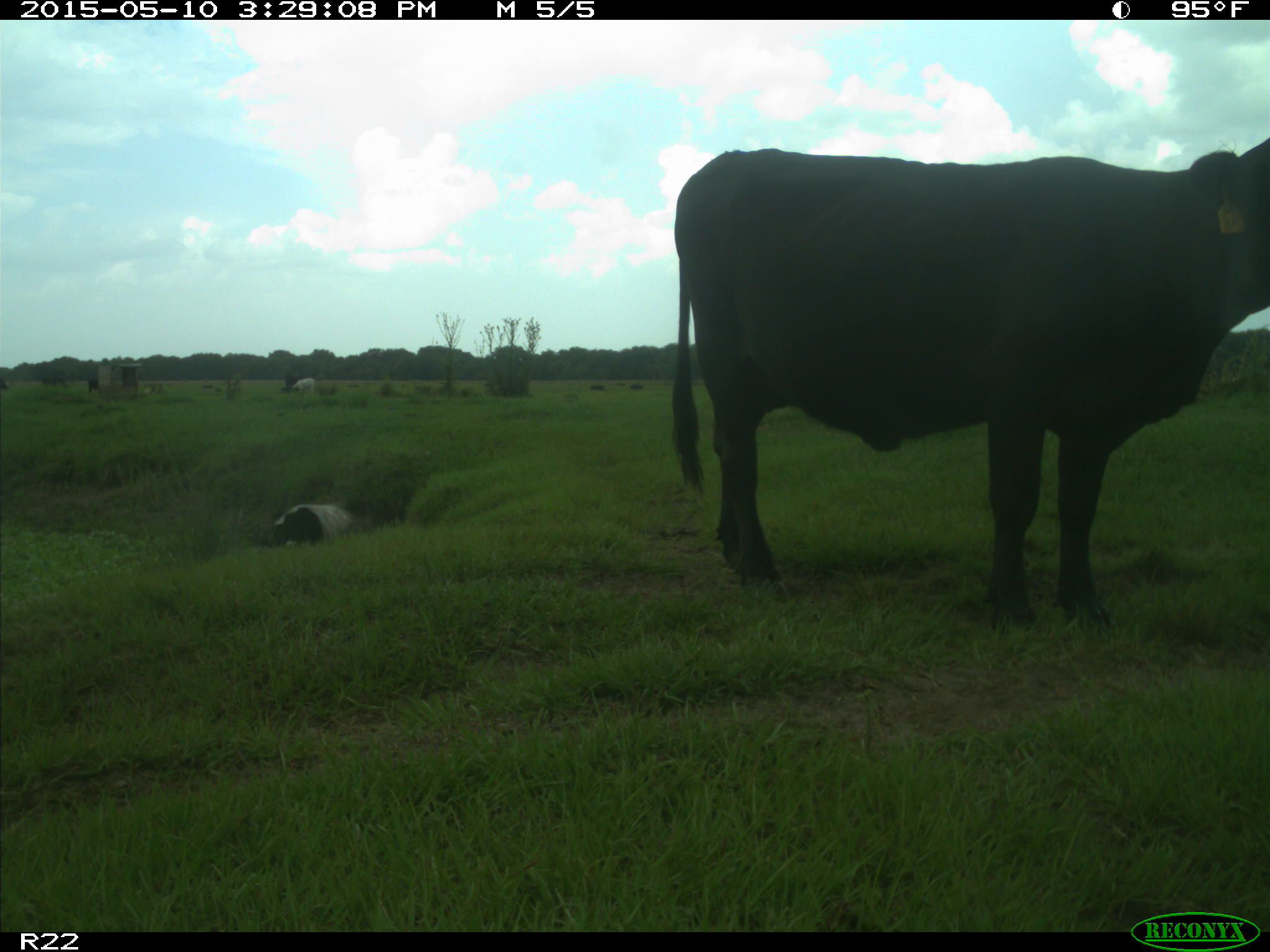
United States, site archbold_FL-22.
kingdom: Animalia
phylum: Chordata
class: Mammalia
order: Artiodactyla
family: Bovidae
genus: Bos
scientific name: Bos taurus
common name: domestic cow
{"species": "Bos taurus (domestic cow)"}